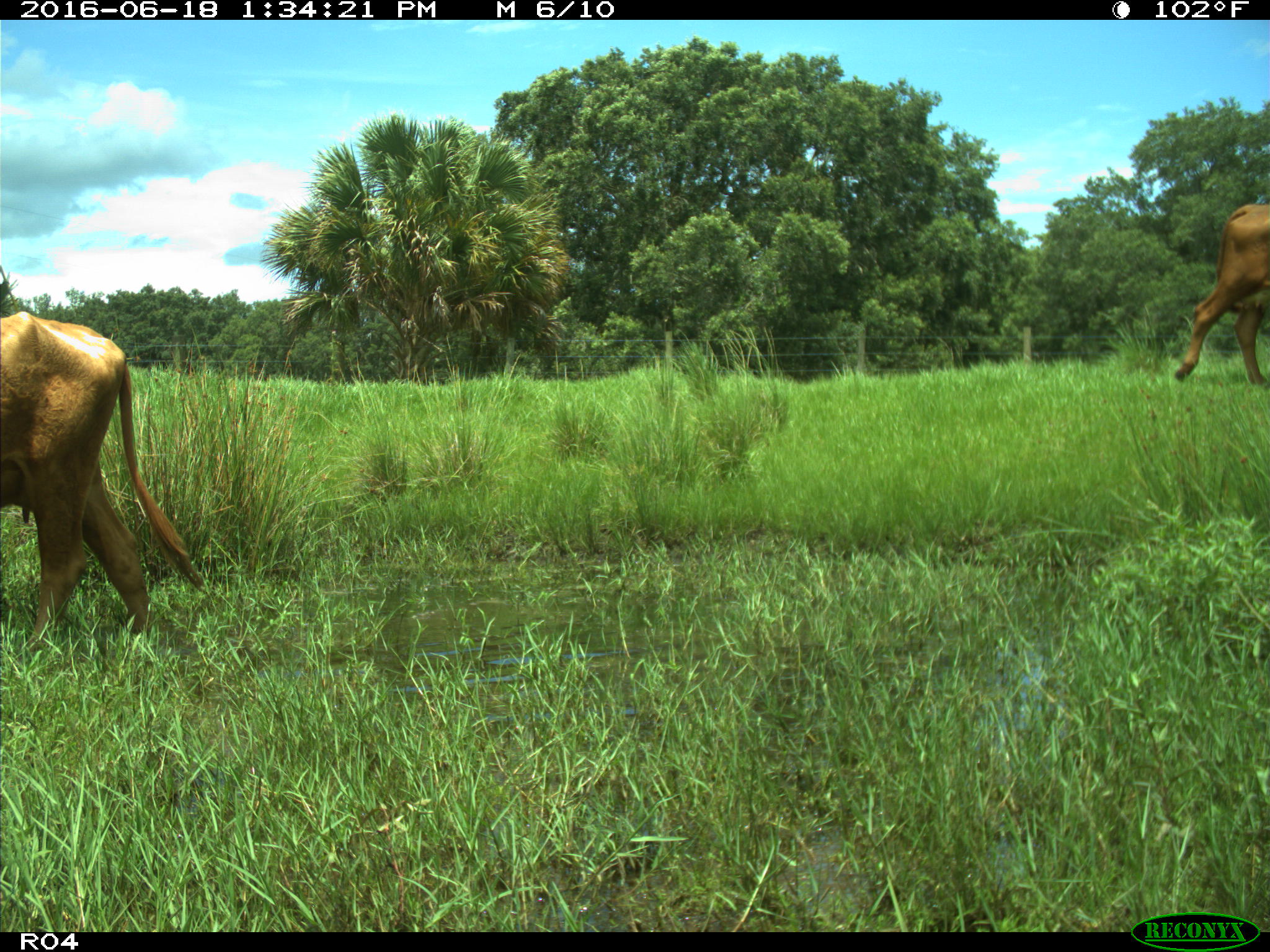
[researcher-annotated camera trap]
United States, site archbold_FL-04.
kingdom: Animalia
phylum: Chordata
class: Mammalia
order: Artiodactyla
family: Bovidae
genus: Bos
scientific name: Bos taurus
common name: domestic cow